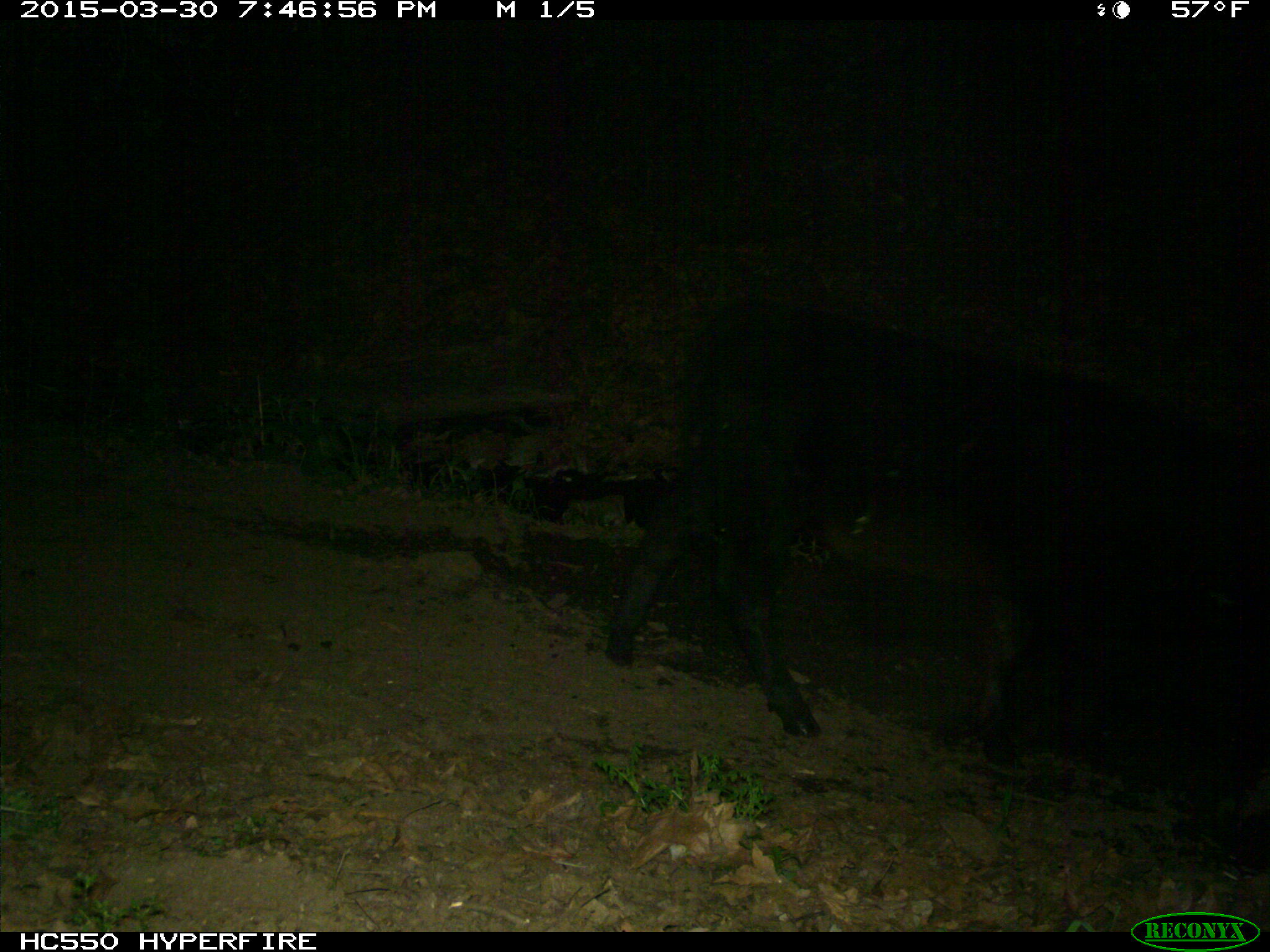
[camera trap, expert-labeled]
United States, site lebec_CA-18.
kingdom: Animalia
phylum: Chordata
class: Mammalia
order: Artiodactyla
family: Bovidae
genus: Bos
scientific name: Bos taurus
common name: domestic cow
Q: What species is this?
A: Bos taurus (domestic cow).